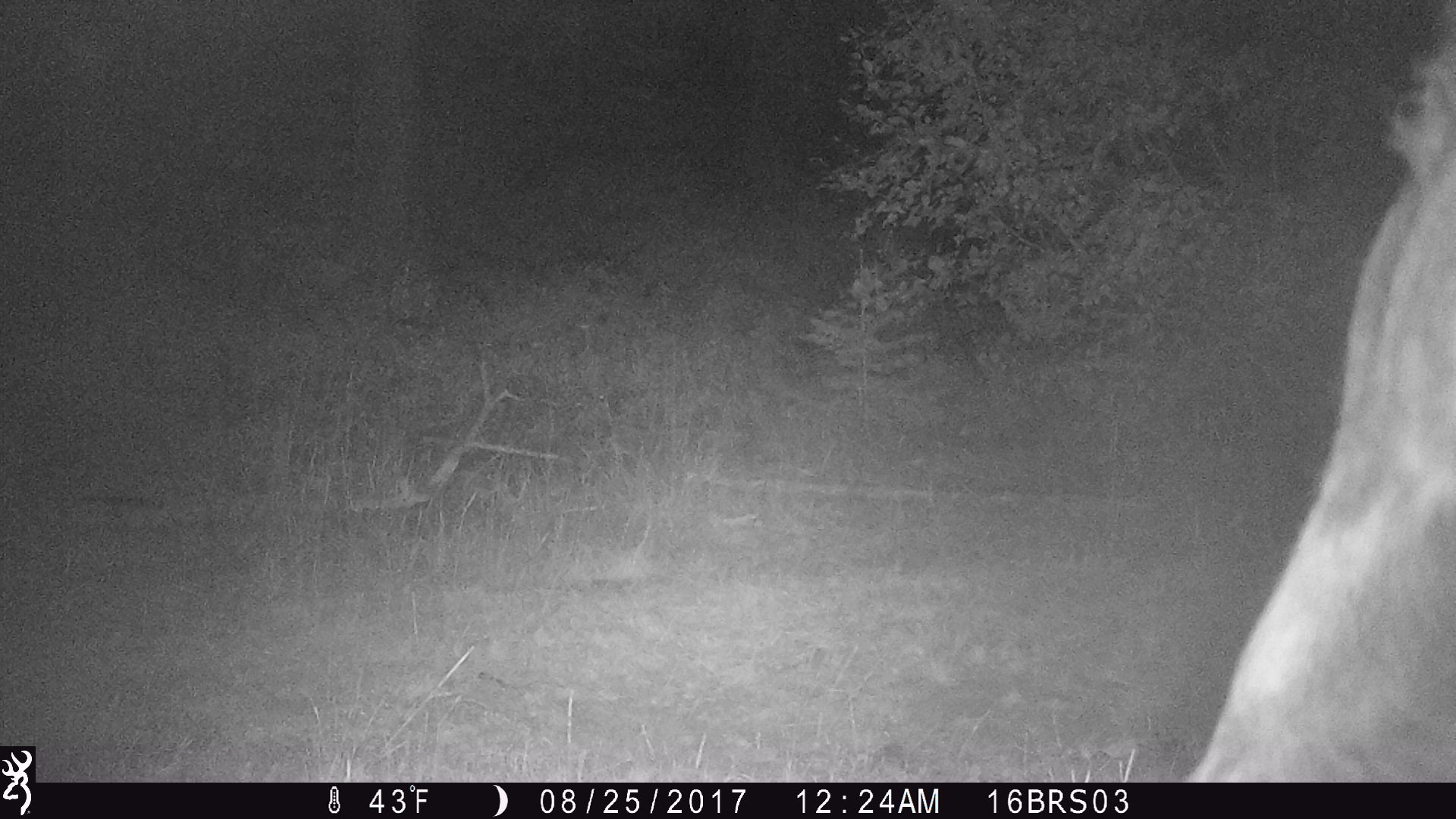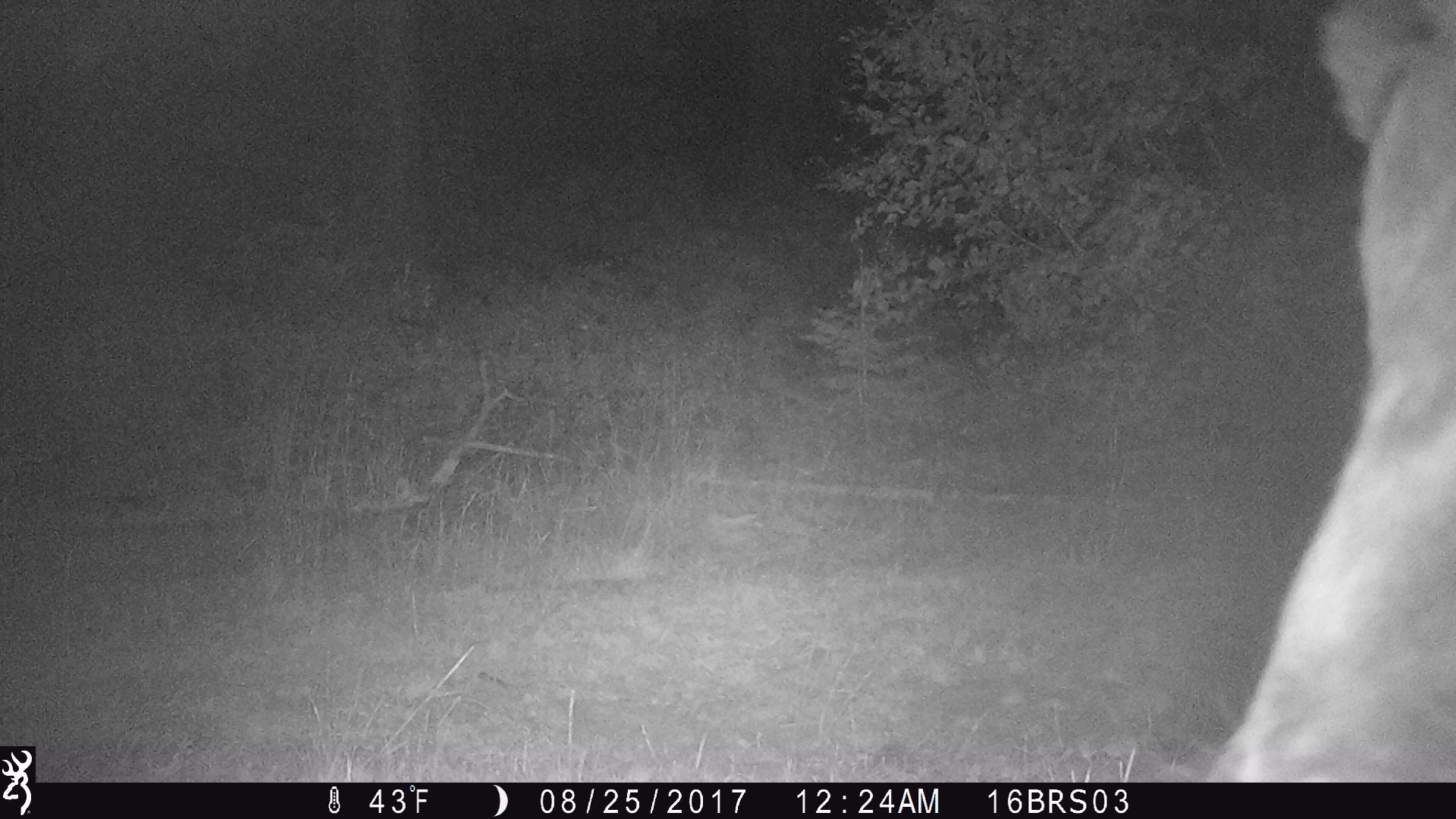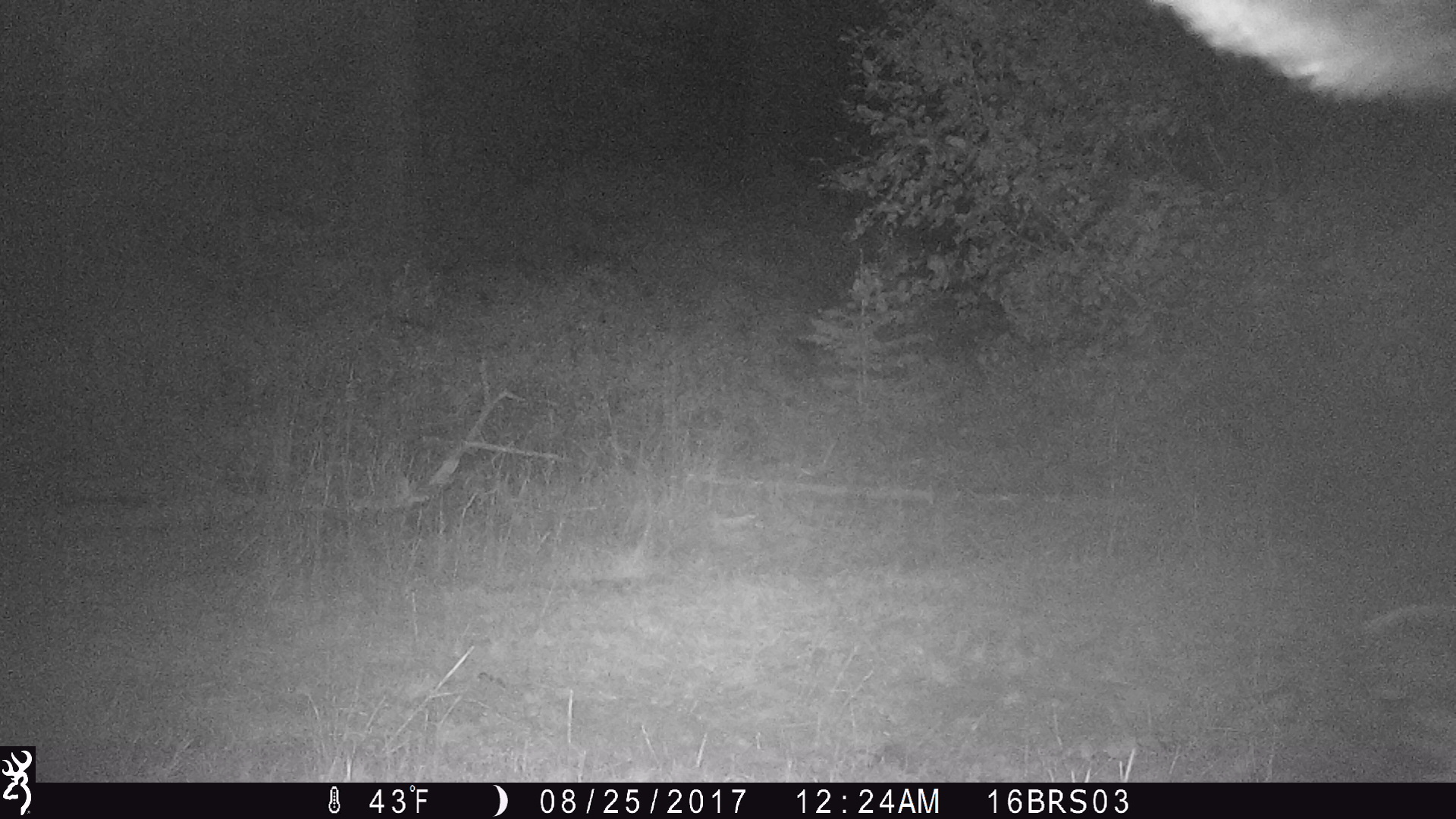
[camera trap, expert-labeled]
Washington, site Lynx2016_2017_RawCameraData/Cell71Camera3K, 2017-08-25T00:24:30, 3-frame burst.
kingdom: Animalia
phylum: Chordata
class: Mammalia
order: Artiodactyla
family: Bovidae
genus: Bos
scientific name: Bos taurus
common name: domestic cattle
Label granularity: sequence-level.